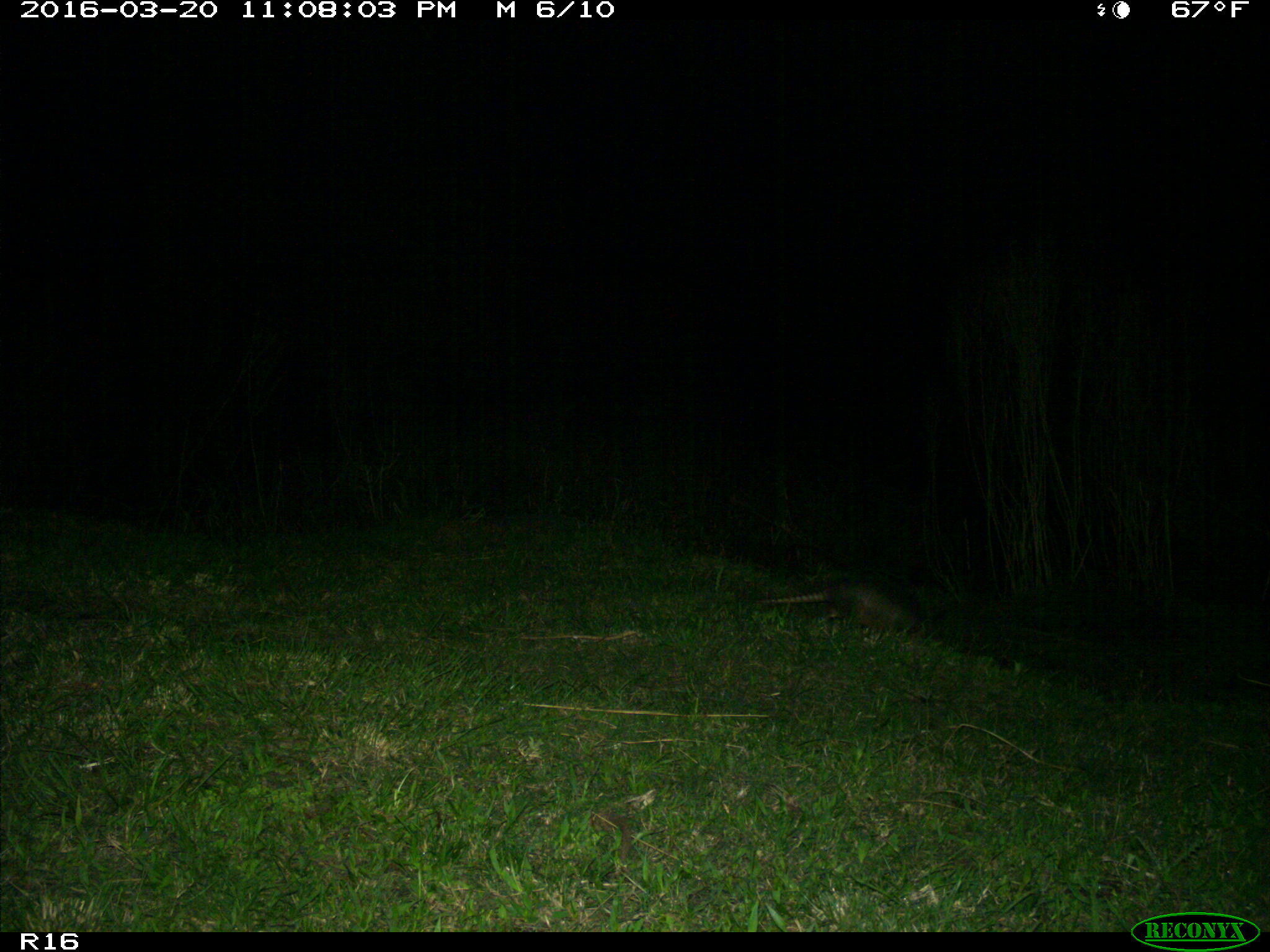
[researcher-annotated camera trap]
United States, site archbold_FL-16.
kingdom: Animalia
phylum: Chordata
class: Mammalia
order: Cingulata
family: Dasypodidae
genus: Dasypus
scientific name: Dasypus novemcinctus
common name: nine-banded armadillo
Dasypus novemcinctus (nine-banded armadillo).